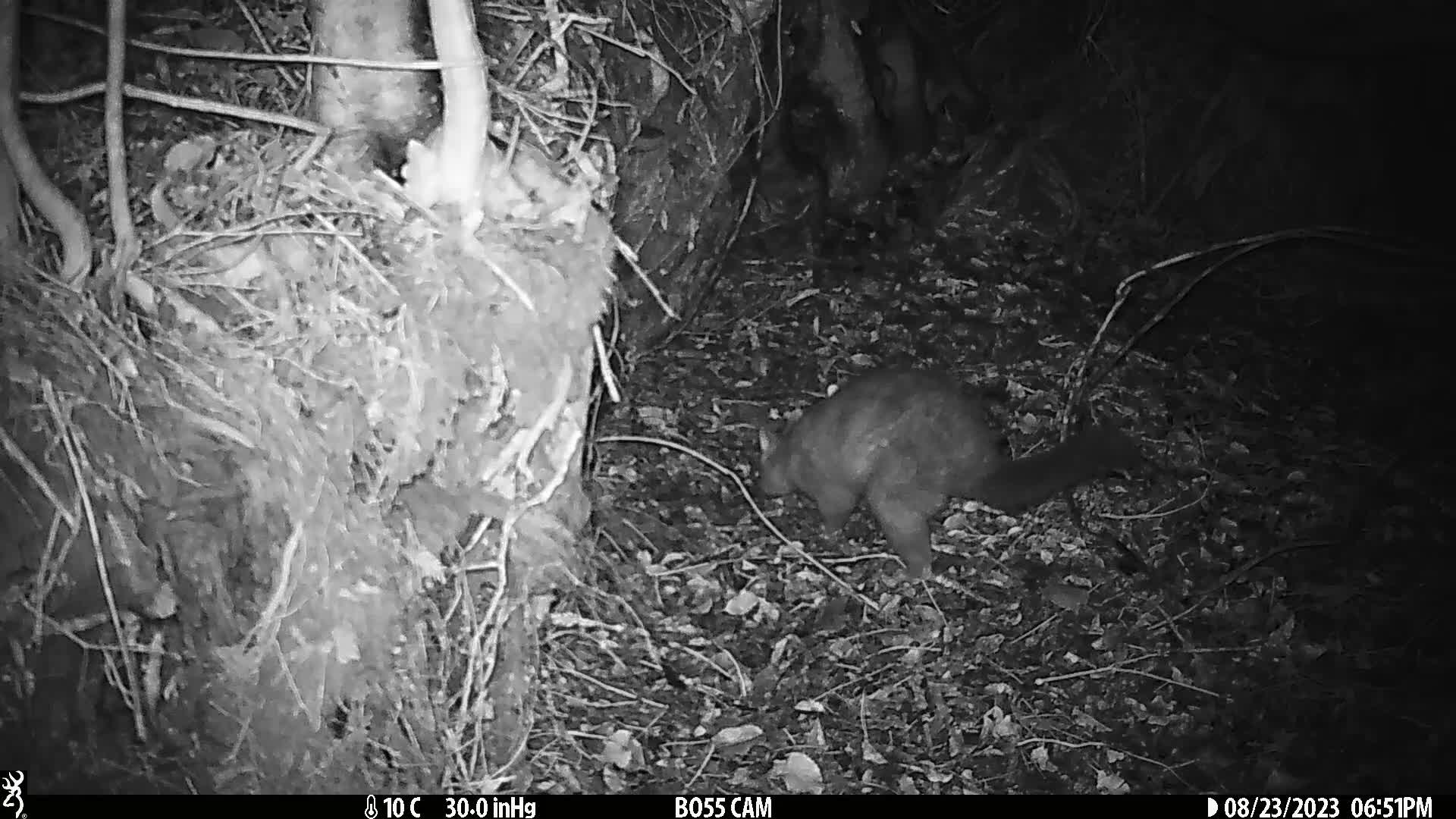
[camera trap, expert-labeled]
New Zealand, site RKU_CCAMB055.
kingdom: Animalia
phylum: Chordata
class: Mammalia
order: Diprotodontia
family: Phalangeridae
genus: Trichosurus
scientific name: Trichosurus vulpecula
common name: common brushtail possum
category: possum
Possum (common brushtail possum) (Trichosurus vulpecula).